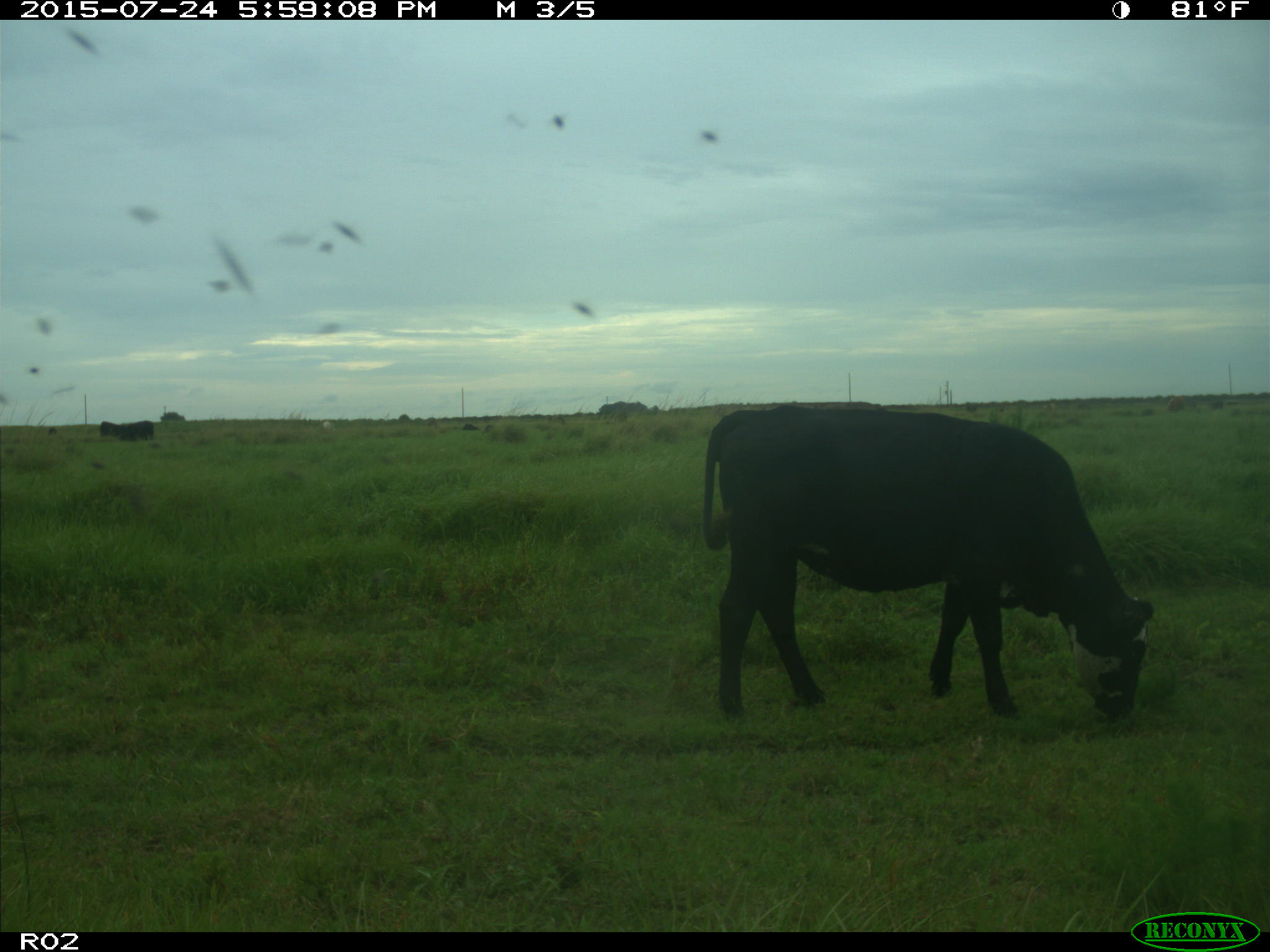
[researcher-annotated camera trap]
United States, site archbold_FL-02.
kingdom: Animalia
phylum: Chordata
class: Mammalia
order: Artiodactyla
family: Bovidae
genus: Bos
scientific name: Bos taurus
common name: domestic cow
Bos taurus (domestic cow).